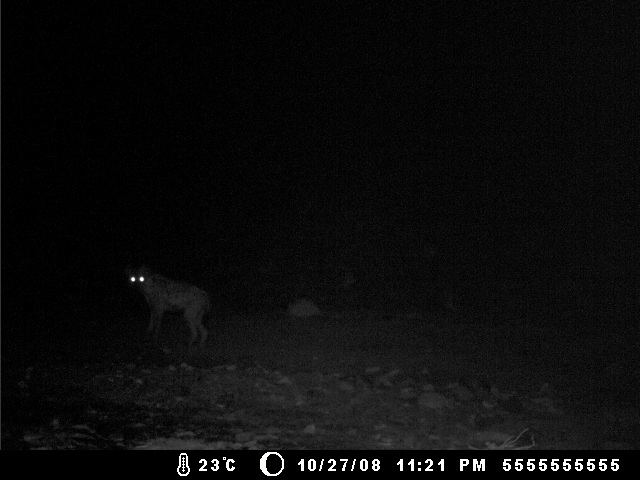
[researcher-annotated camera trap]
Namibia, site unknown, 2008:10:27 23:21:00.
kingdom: Animalia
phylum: Chordata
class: Mammalia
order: Carnivora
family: Hyaenidae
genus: Crocuta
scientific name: Crocuta crocuta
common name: spotted hyena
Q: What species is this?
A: Crocuta crocuta (spotted hyena).